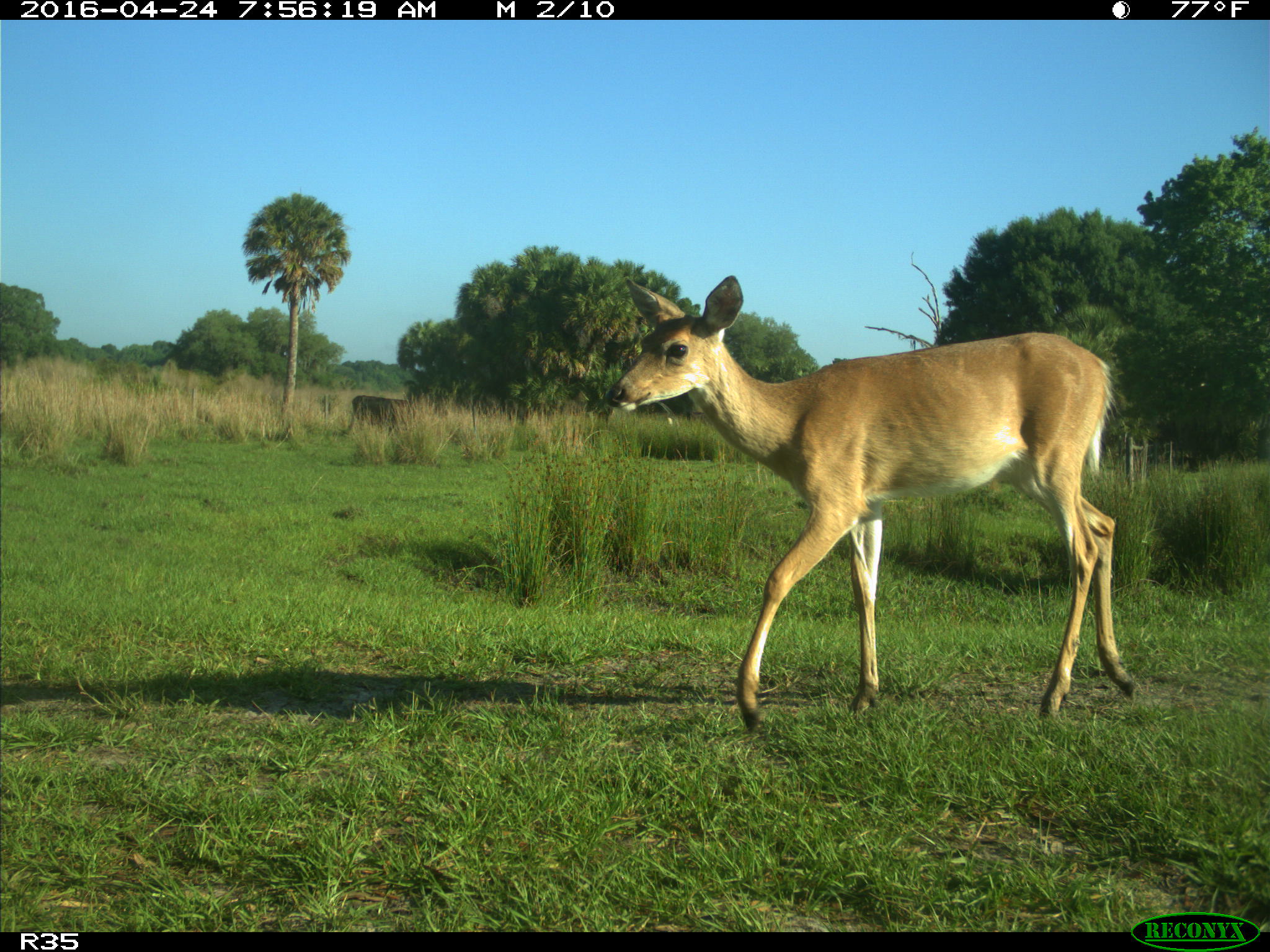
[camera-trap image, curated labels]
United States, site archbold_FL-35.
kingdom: Animalia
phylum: Chordata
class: Mammalia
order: Artiodactyla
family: Cervidae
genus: Odocoileus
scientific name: Odocoileus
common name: deer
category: unidentified deer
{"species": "unidentified deer (deer) (Odocoileus)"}